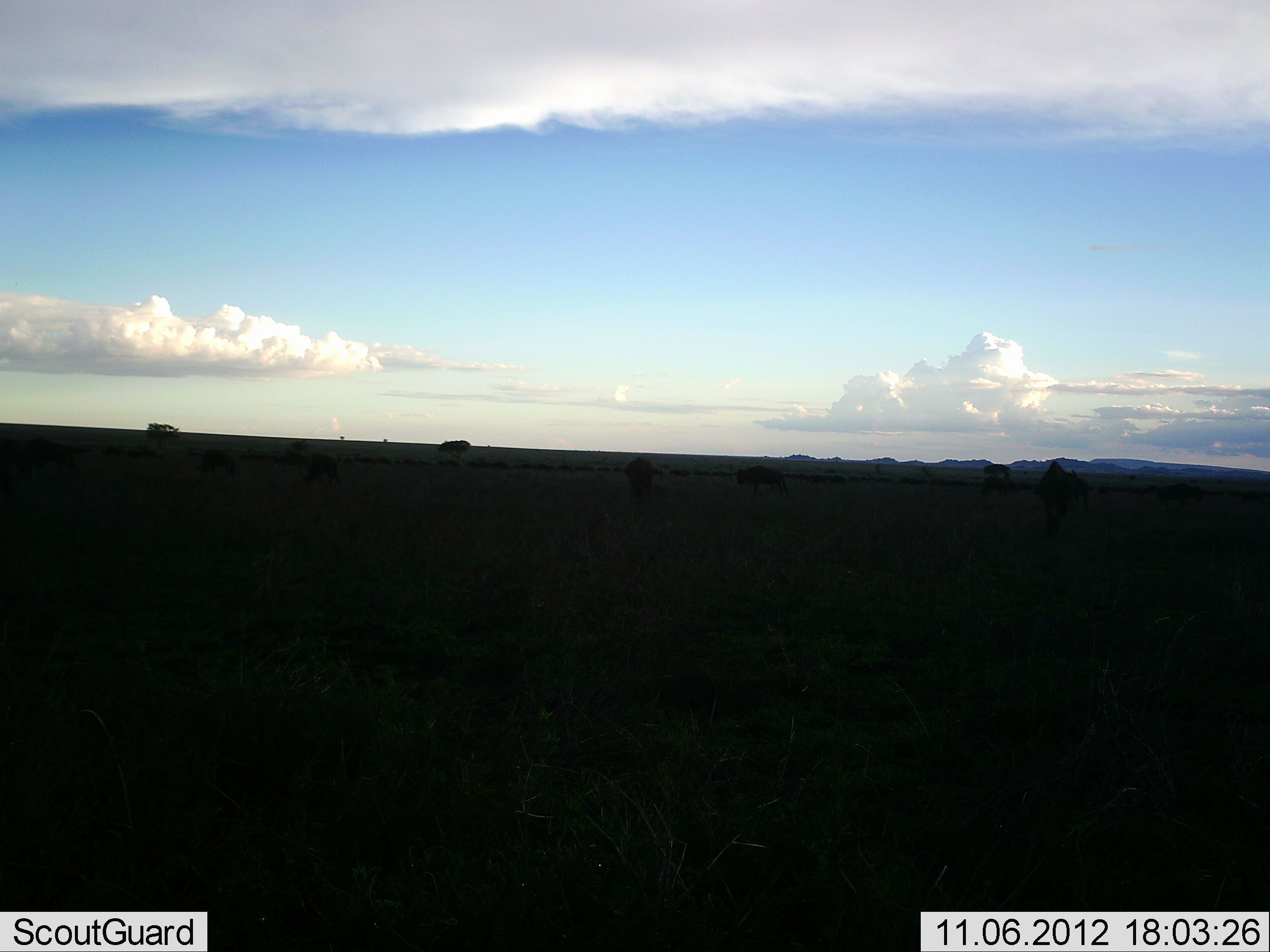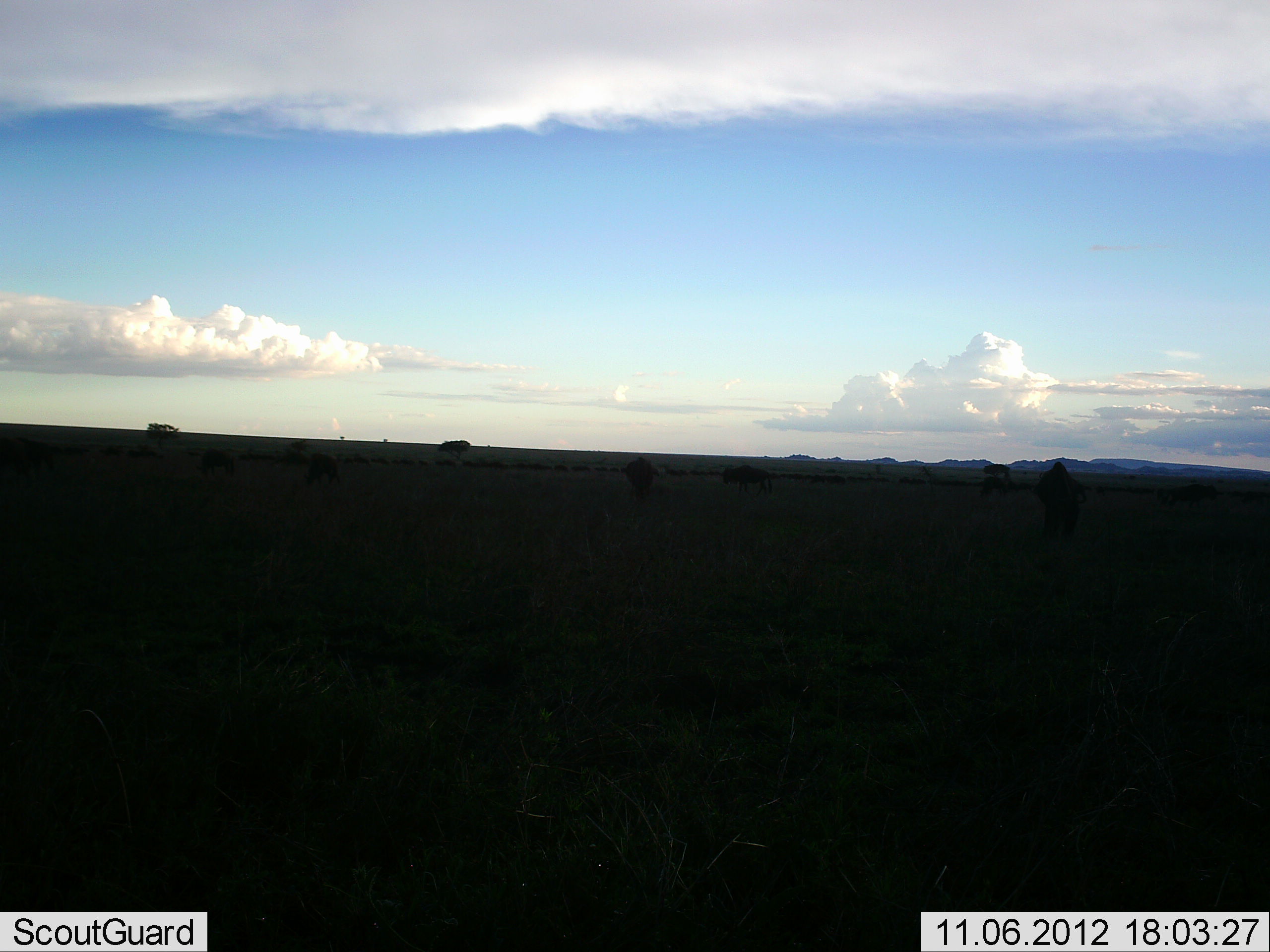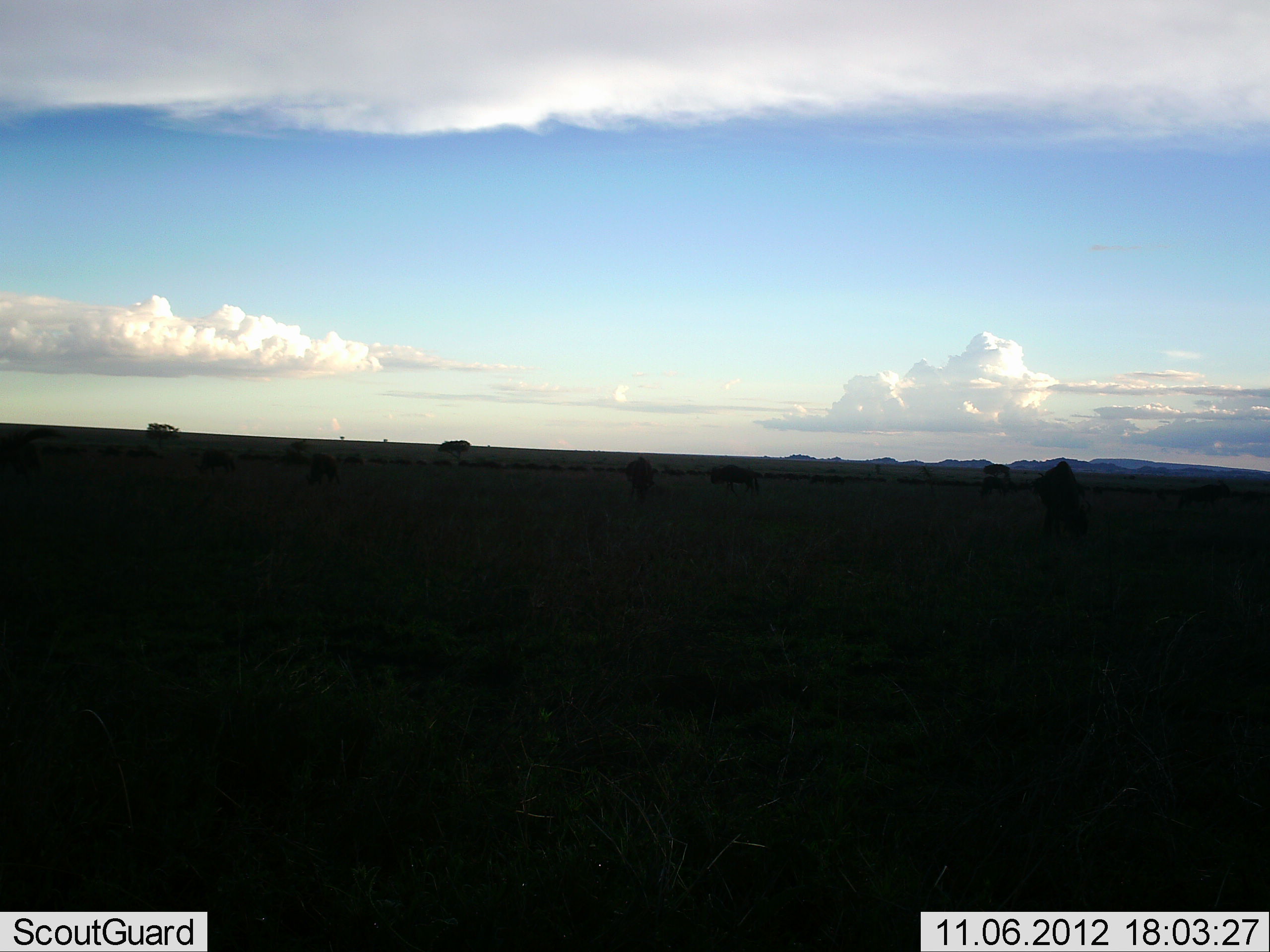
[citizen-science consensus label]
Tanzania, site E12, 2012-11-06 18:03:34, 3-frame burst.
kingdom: Animalia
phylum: Chordata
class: Mammalia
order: Artiodactyla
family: Bovidae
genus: Connochaetes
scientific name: Connochaetes taurinus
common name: blue wildebeest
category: wildebeest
Wildebeest (blue wildebeest) (Connochaetes taurinus), count 9. Behavior (volunteer vote fractions): standing 60%, resting 0%, moving 70%, interacting 0%. Young present (vote fraction): 0%. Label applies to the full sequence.